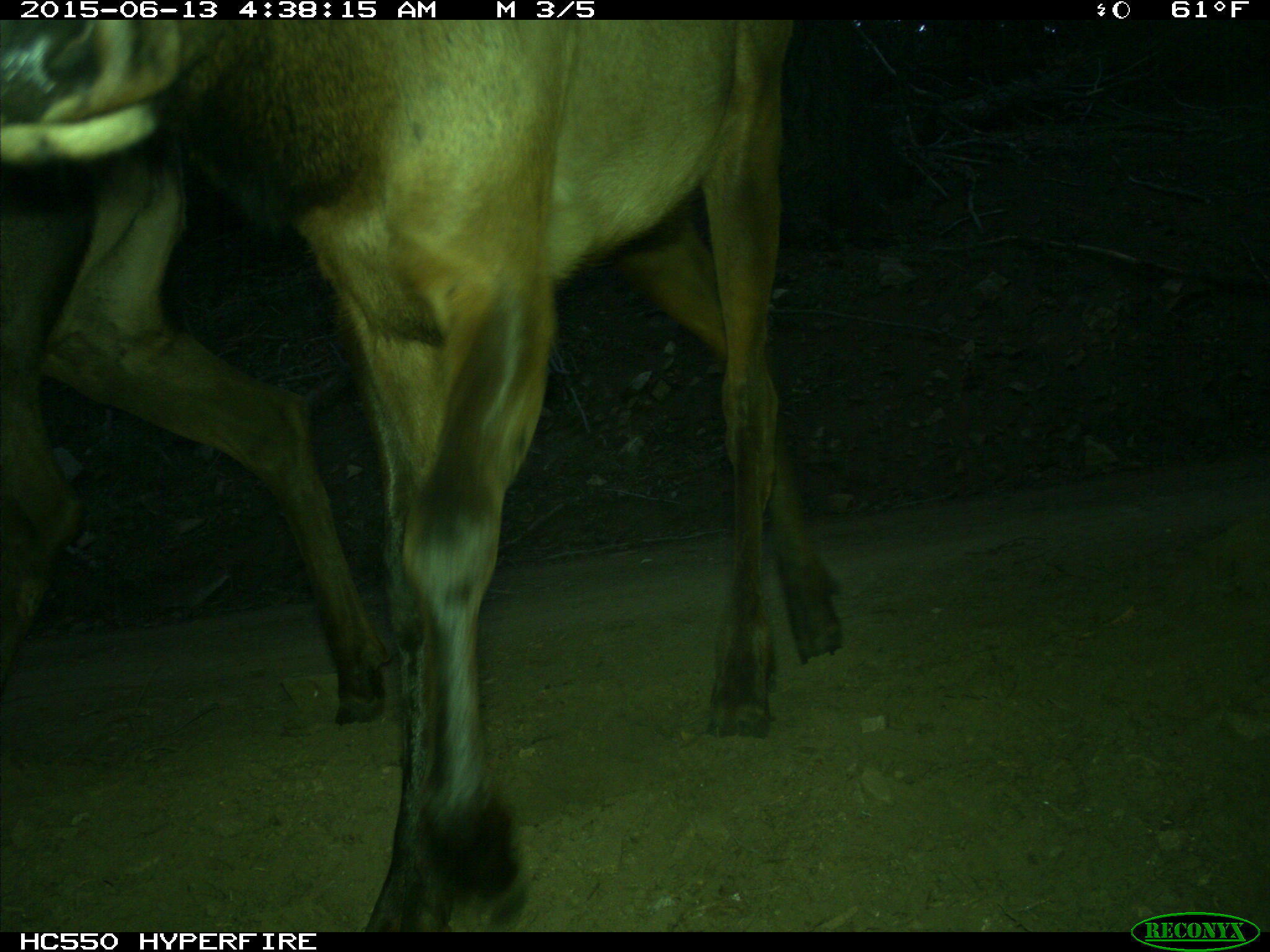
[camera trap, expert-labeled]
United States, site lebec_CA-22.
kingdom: Animalia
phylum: Chordata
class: Mammalia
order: Artiodactyla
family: Cervidae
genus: Cervus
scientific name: Cervus canadensis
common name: elk